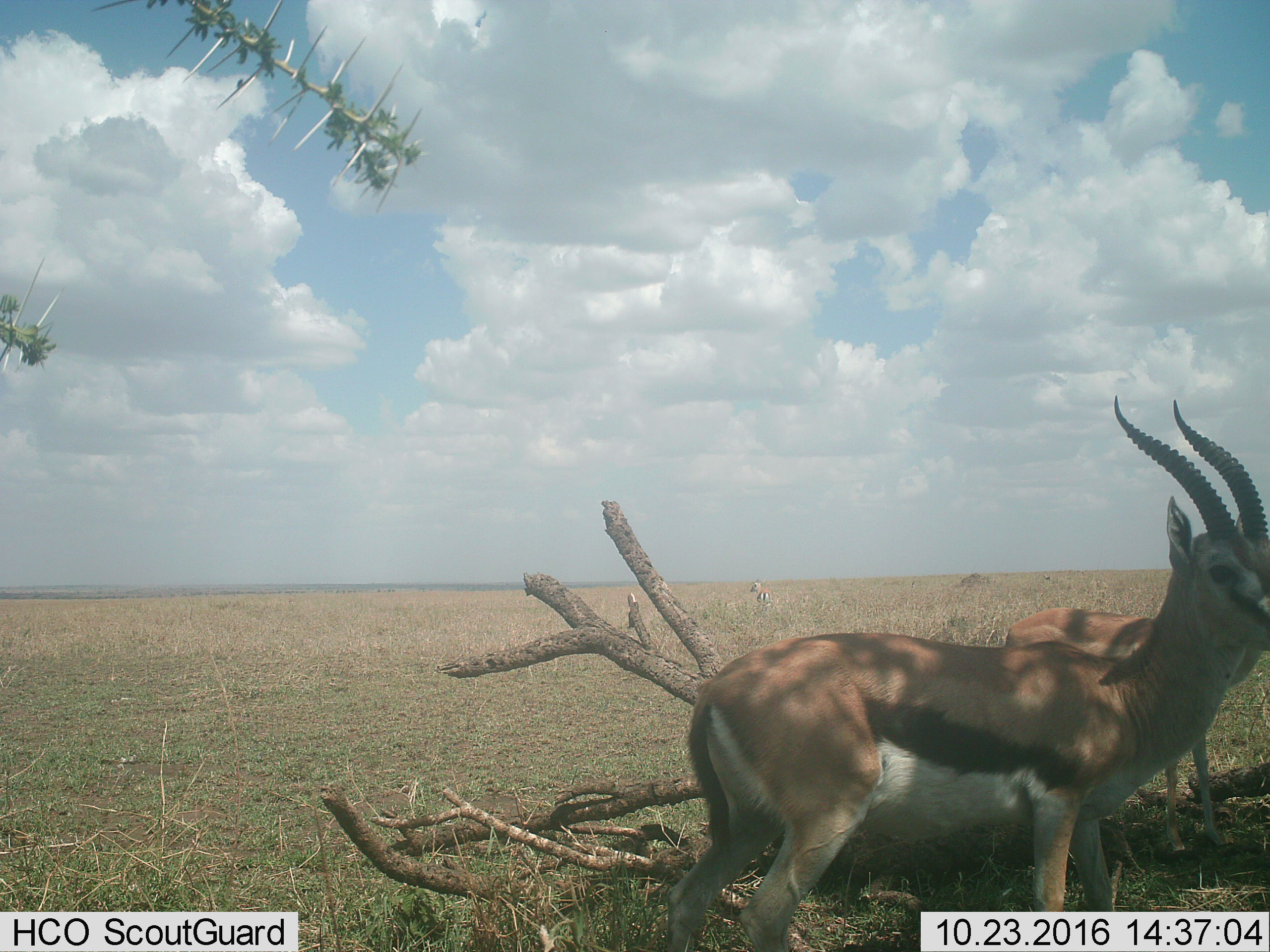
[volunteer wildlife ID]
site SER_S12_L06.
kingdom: Animalia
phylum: Chordata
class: Mammalia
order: Artiodactyla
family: Bovidae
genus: Eudorcas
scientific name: Eudorcas thomsonii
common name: thomson's gazelle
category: gazellethomsons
Gazellethomsons (thomson's gazelle) (Eudorcas thomsonii), count 3. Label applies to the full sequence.